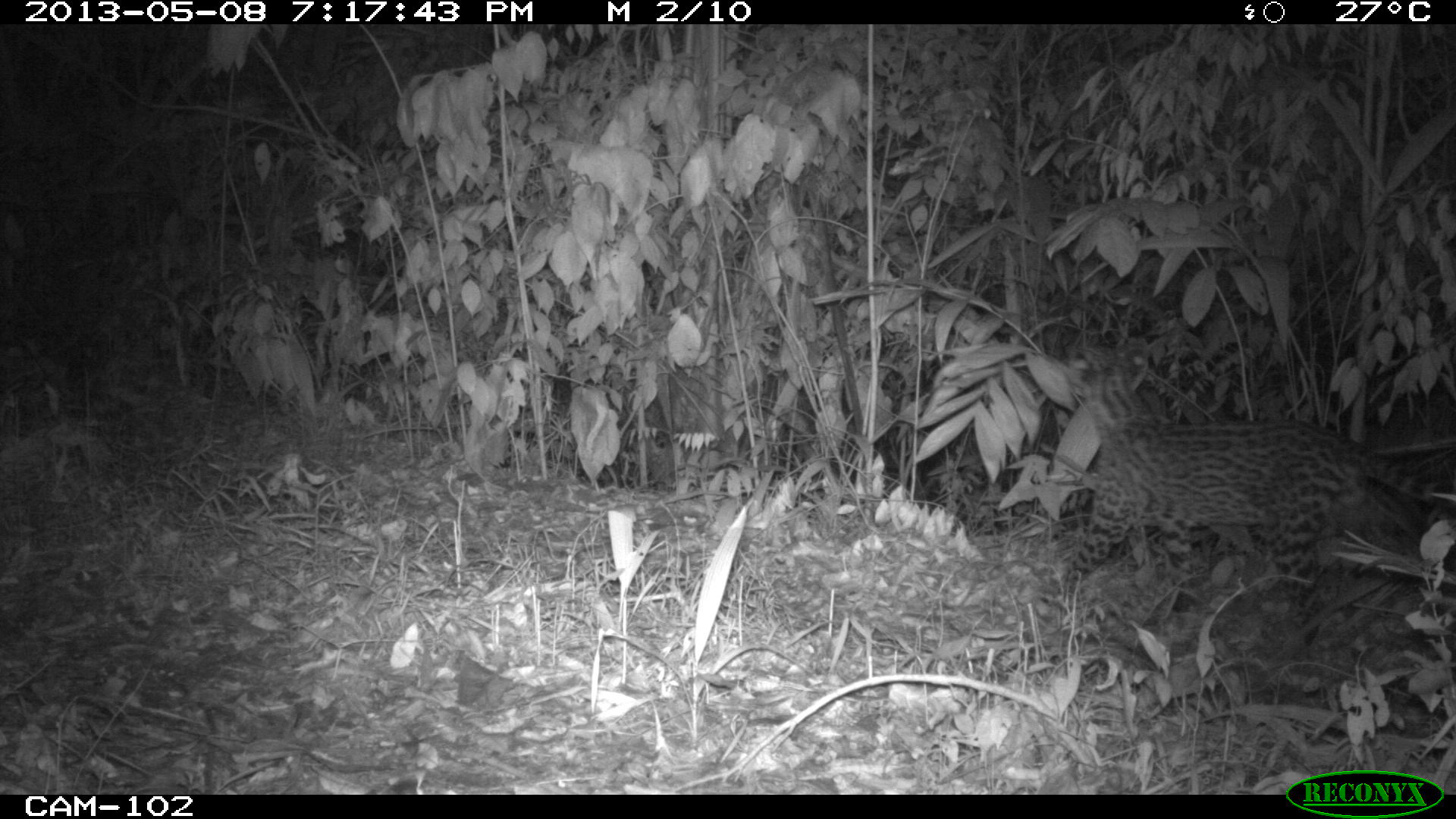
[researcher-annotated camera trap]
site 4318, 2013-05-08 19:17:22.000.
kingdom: Animalia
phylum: Chordata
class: Mammalia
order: Carnivora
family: Felidae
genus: Leopardus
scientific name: Leopardus pardalis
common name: ocelot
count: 1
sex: male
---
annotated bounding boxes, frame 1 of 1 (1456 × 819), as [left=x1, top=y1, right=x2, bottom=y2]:
leopardus pardalis: [left=1066, top=412, right=1456, bottom=622]